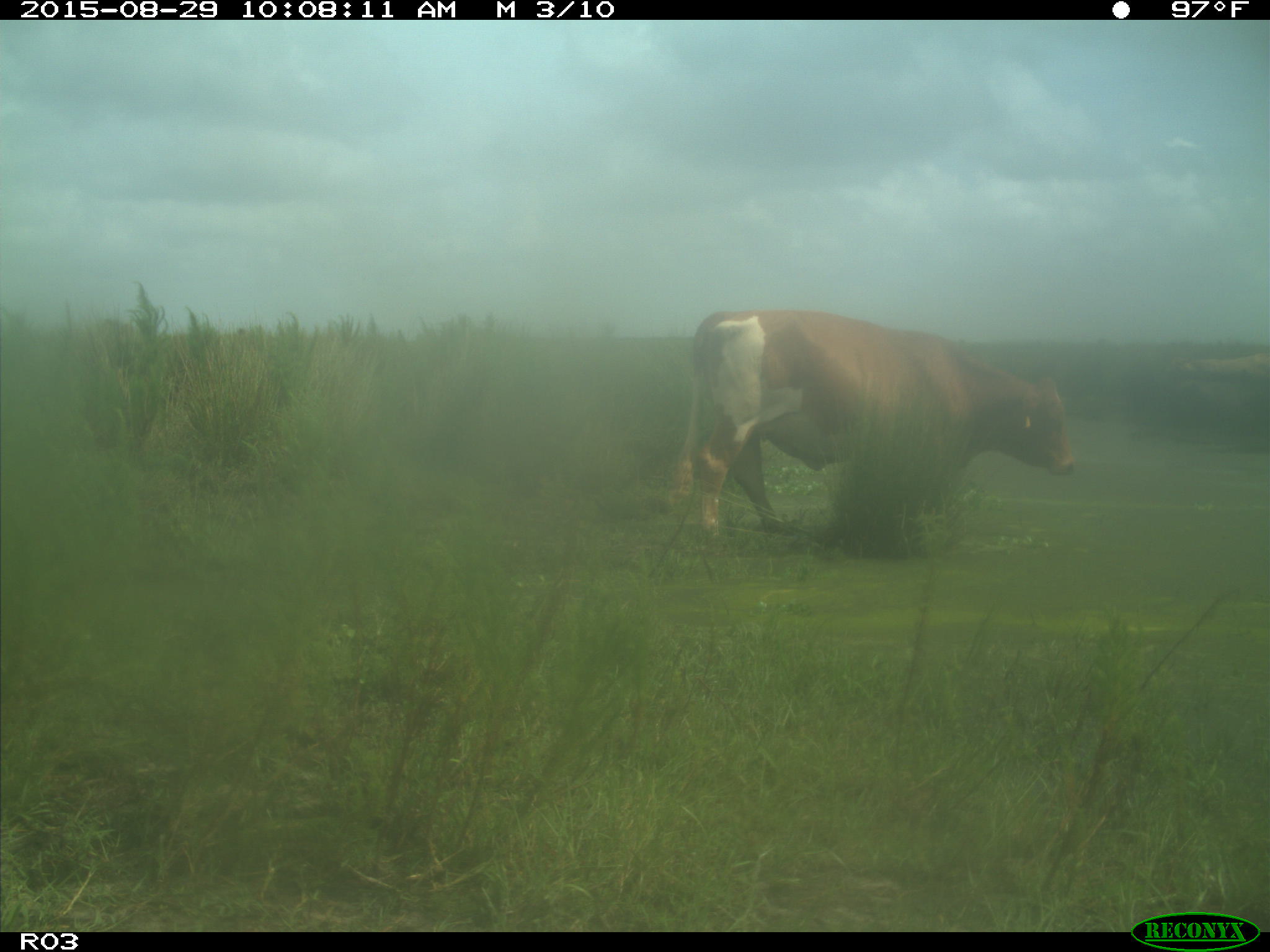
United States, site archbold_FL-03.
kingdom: Animalia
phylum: Chordata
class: Mammalia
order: Artiodactyla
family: Bovidae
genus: Bos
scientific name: Bos taurus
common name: domestic cow